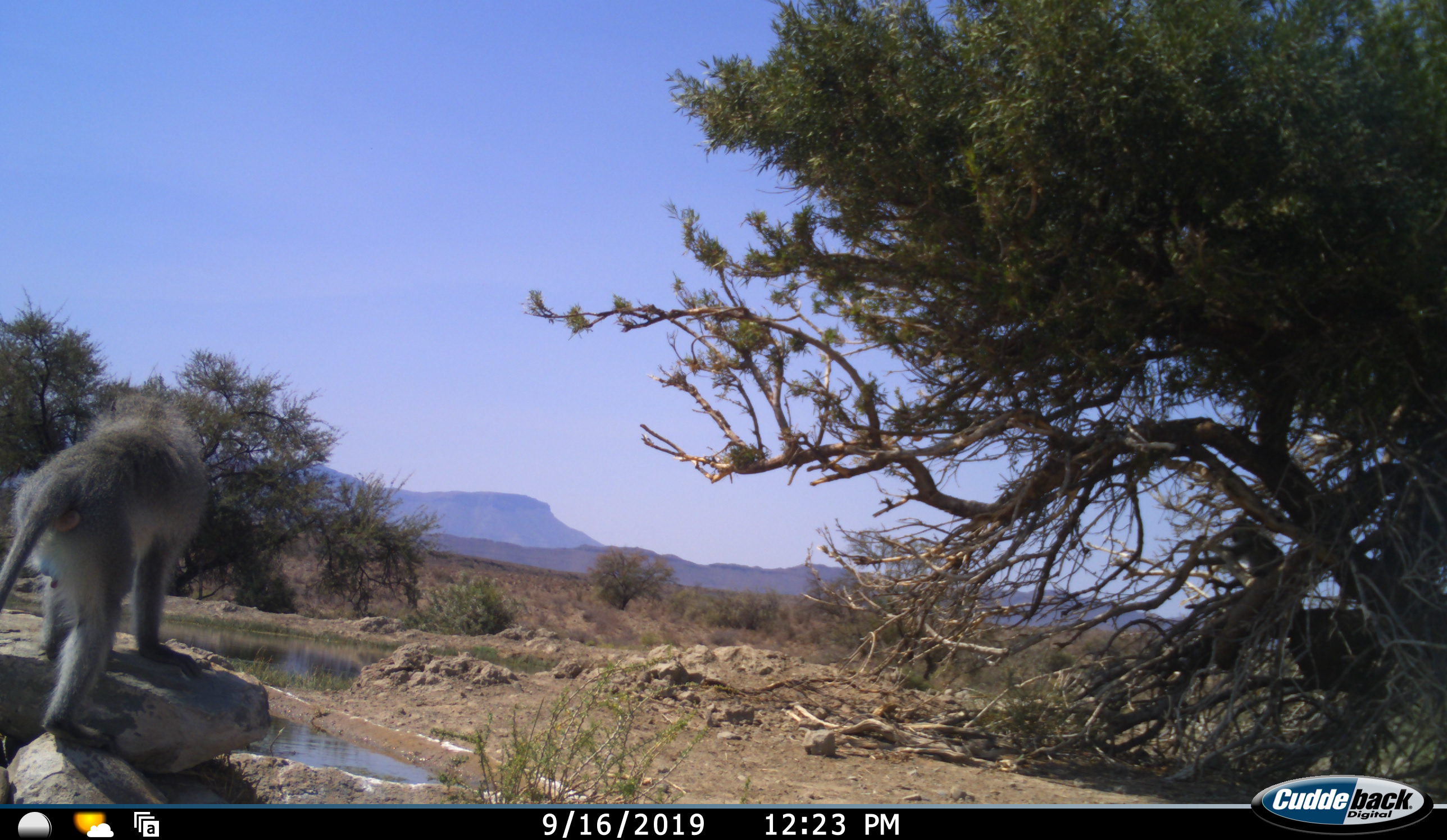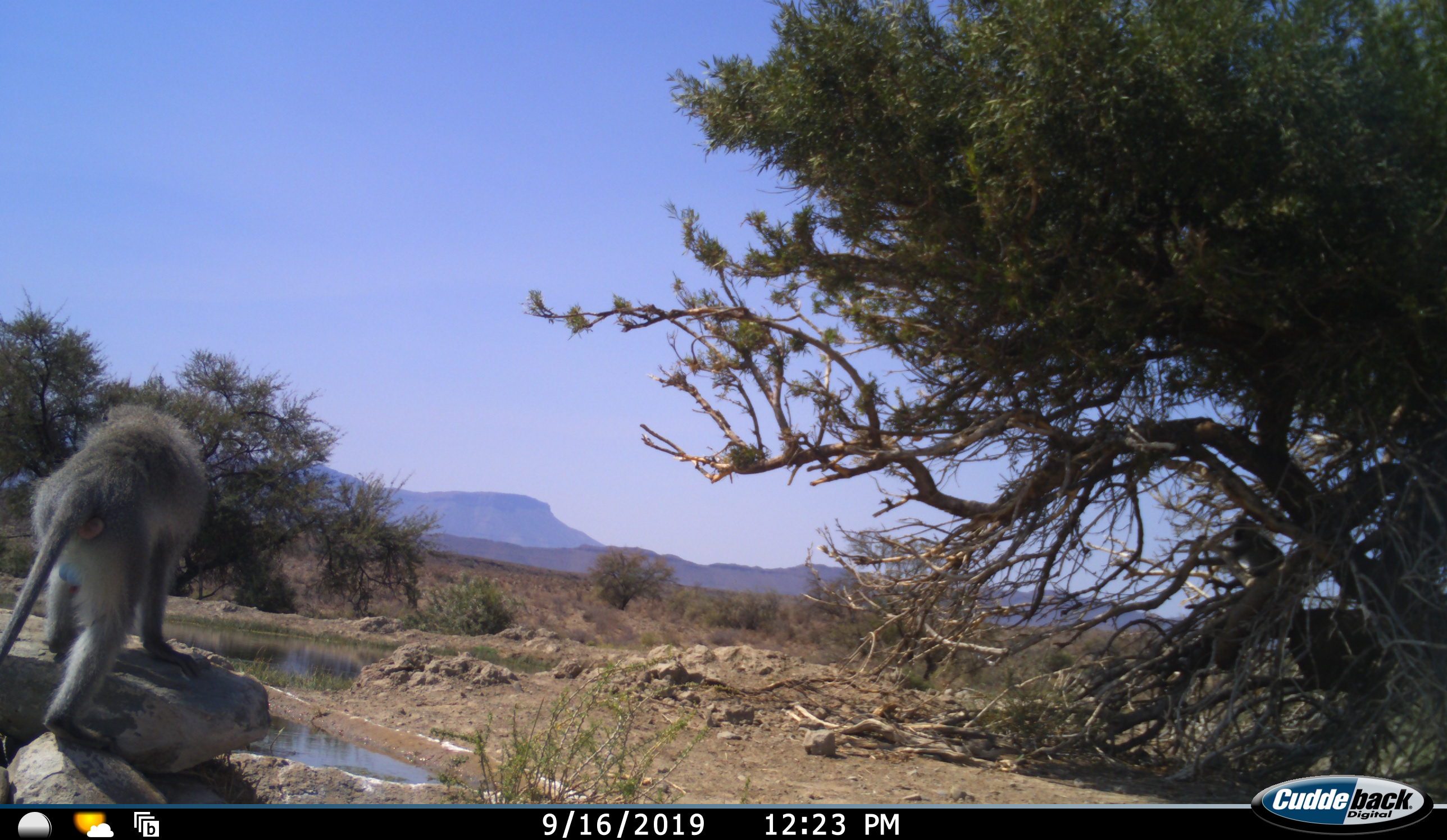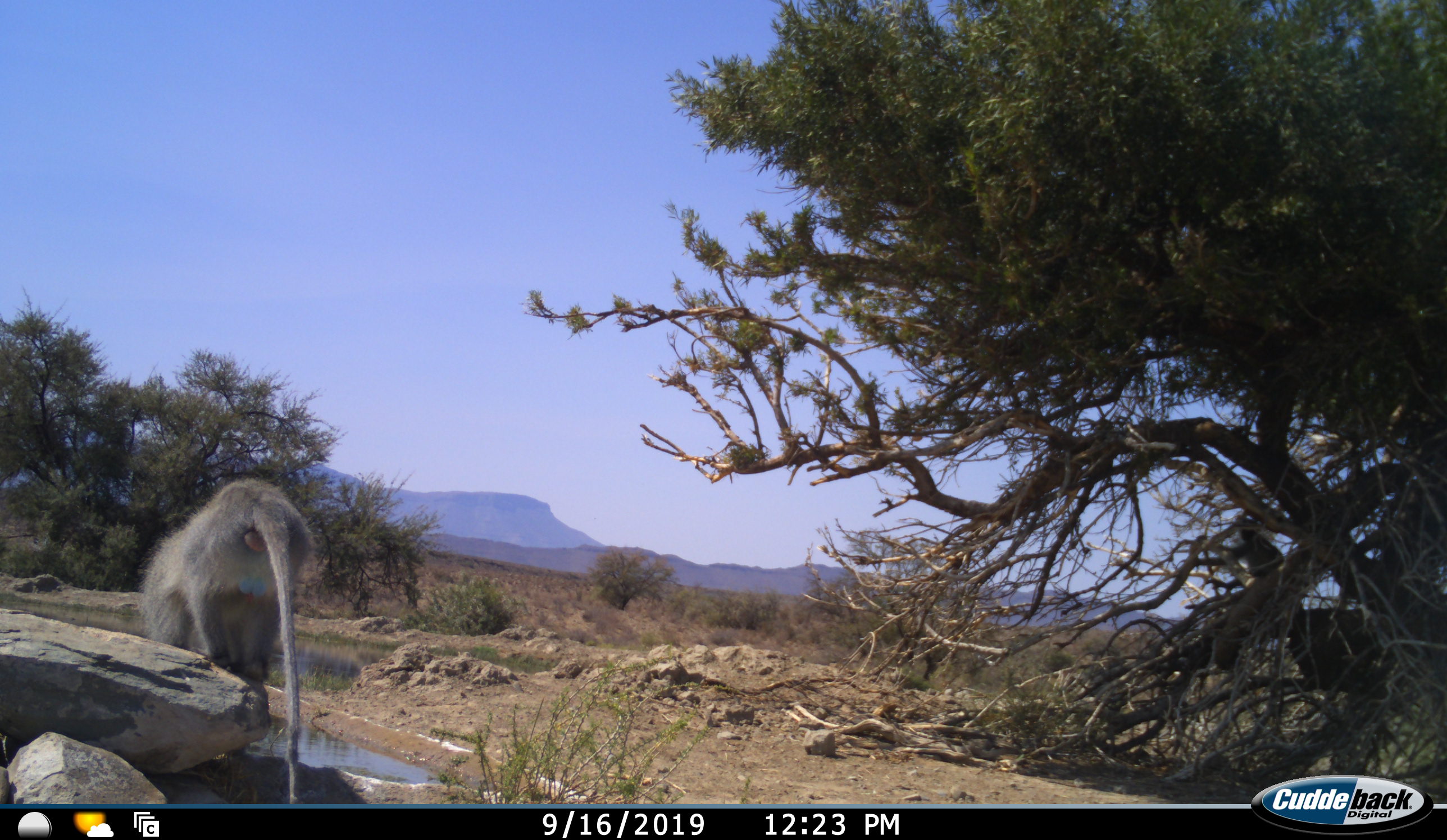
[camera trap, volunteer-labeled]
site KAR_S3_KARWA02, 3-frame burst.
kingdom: Animalia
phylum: Chordata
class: Mammalia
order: Primates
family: Cercopithecidae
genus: Chlorocebus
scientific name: Chlorocebus pygerythrus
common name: vervet monkey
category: monkeyvervet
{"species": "monkeyvervet (vervet monkey) (Chlorocebus pygerythrus)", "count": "2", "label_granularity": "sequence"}